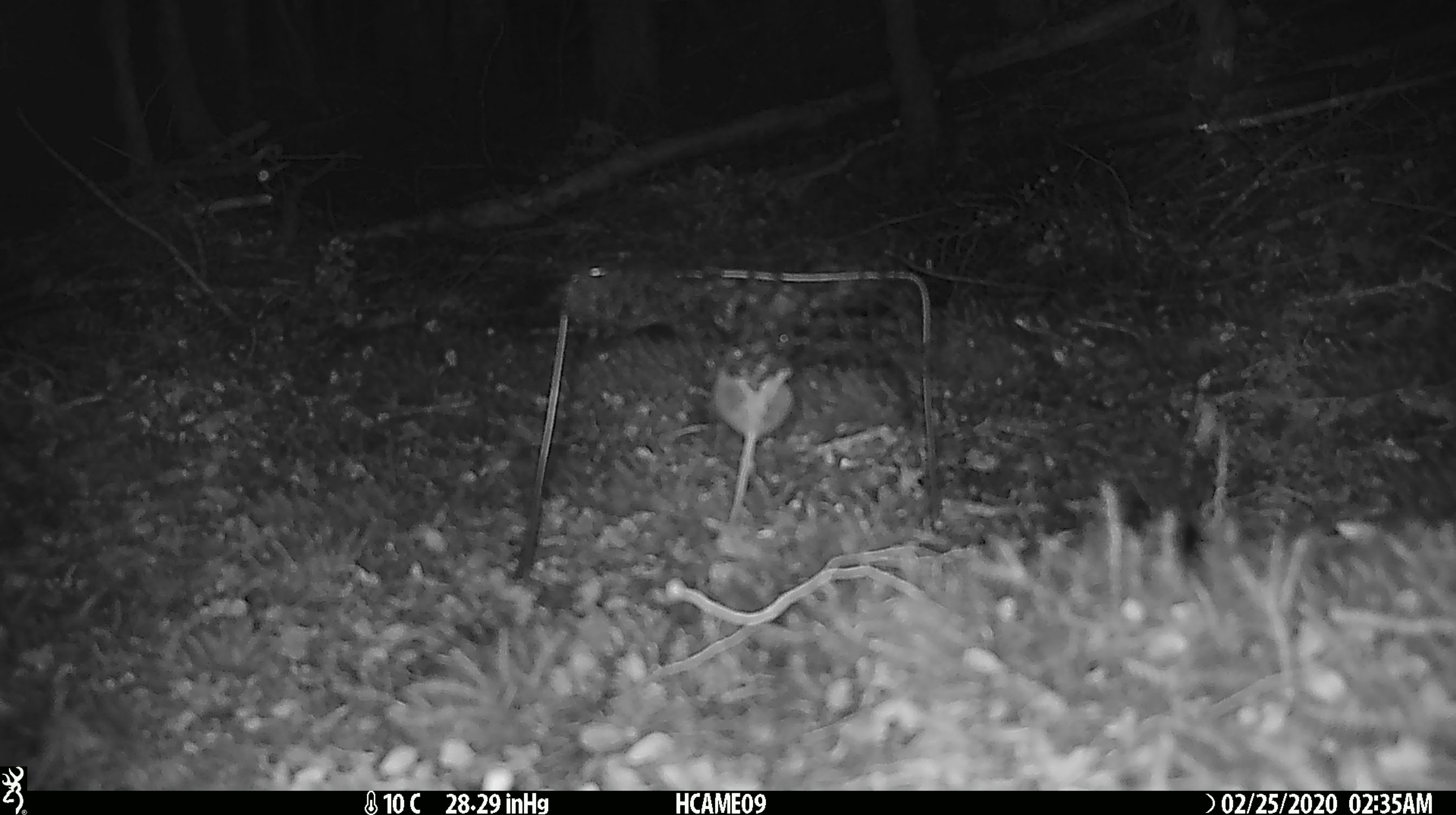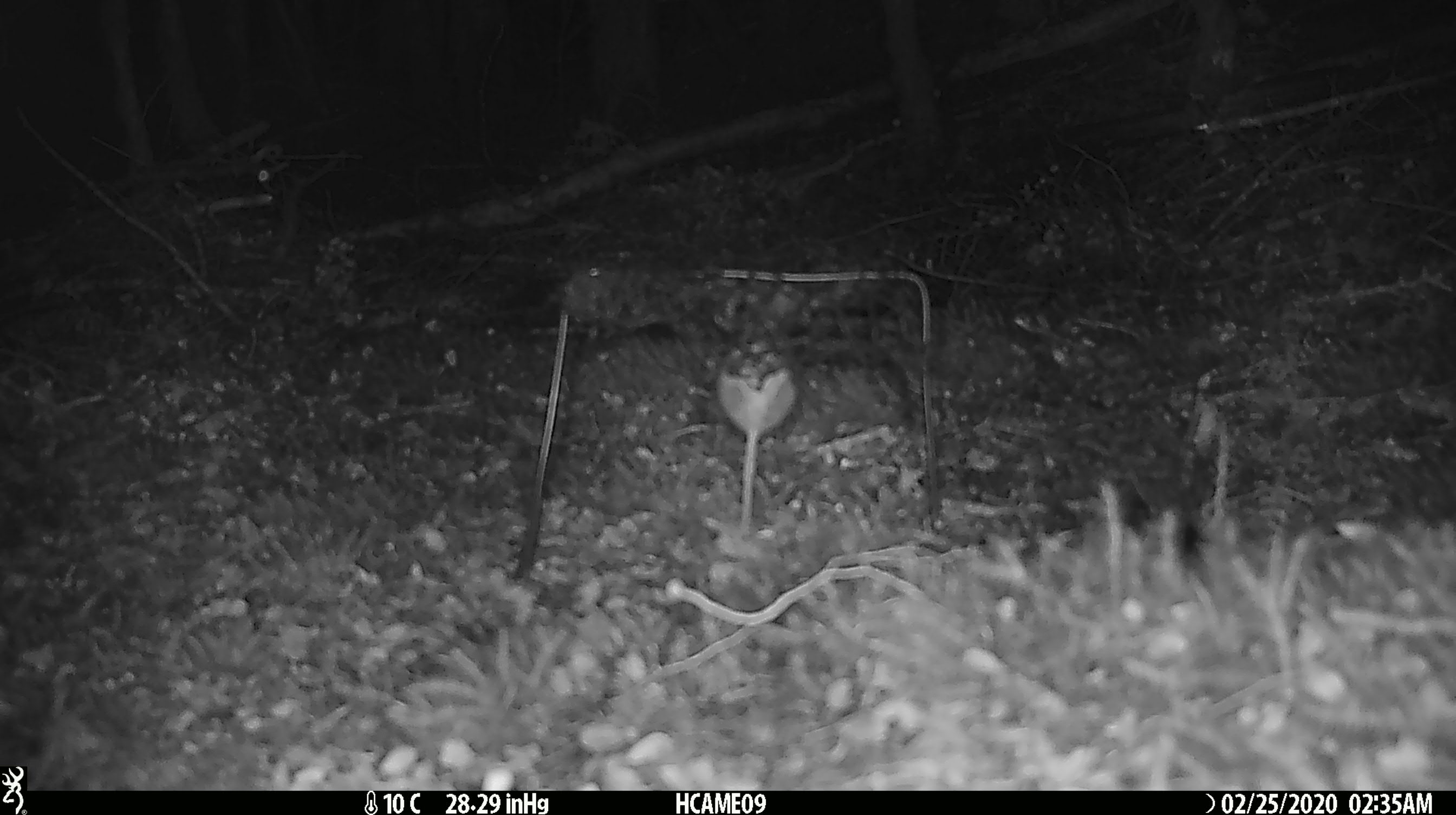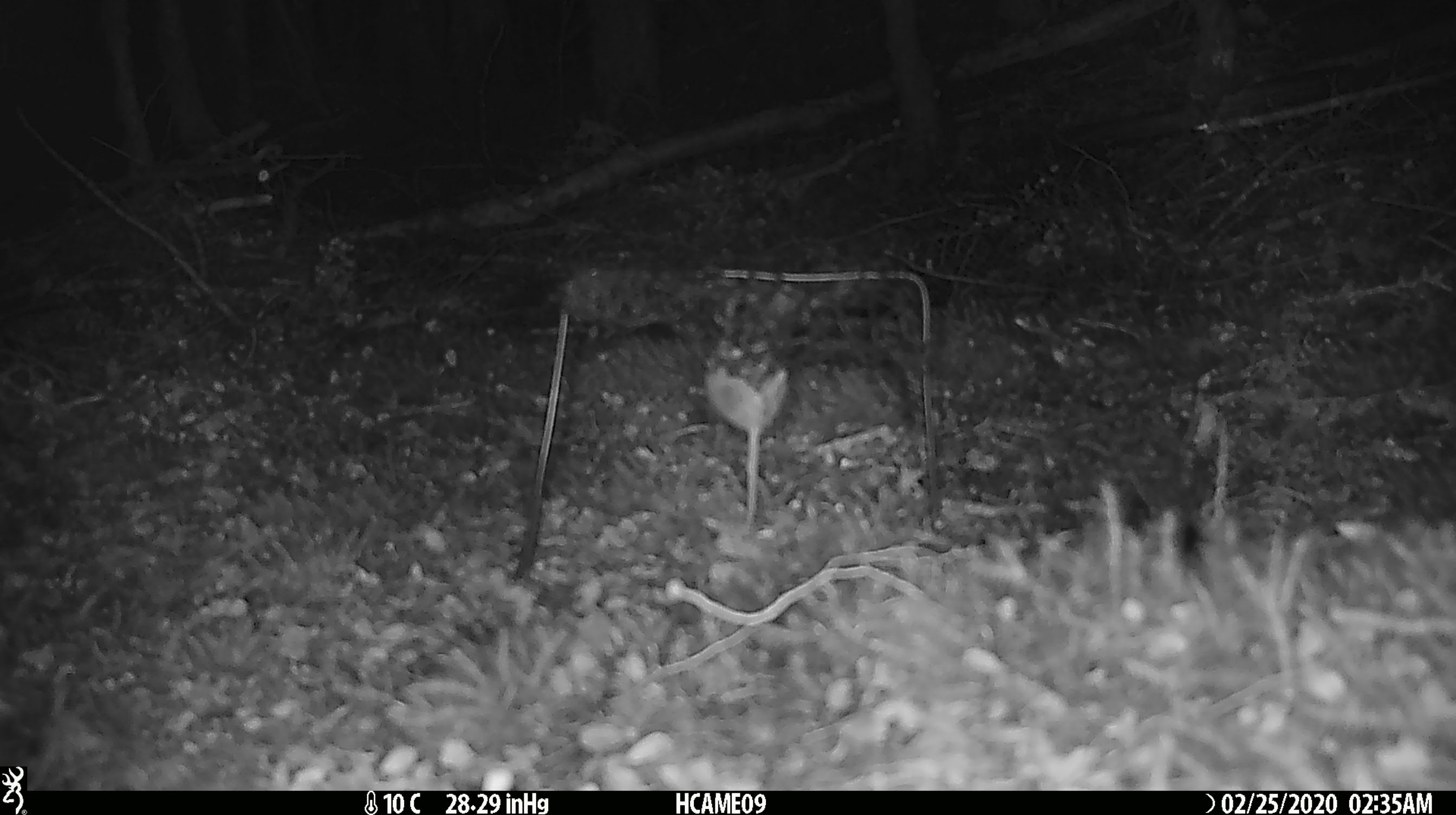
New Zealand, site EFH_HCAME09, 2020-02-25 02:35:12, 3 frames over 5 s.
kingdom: Animalia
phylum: Chordata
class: Mammalia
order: Rodentia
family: Muridae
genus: Mus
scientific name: Mus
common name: mouse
Mouse (Mus).